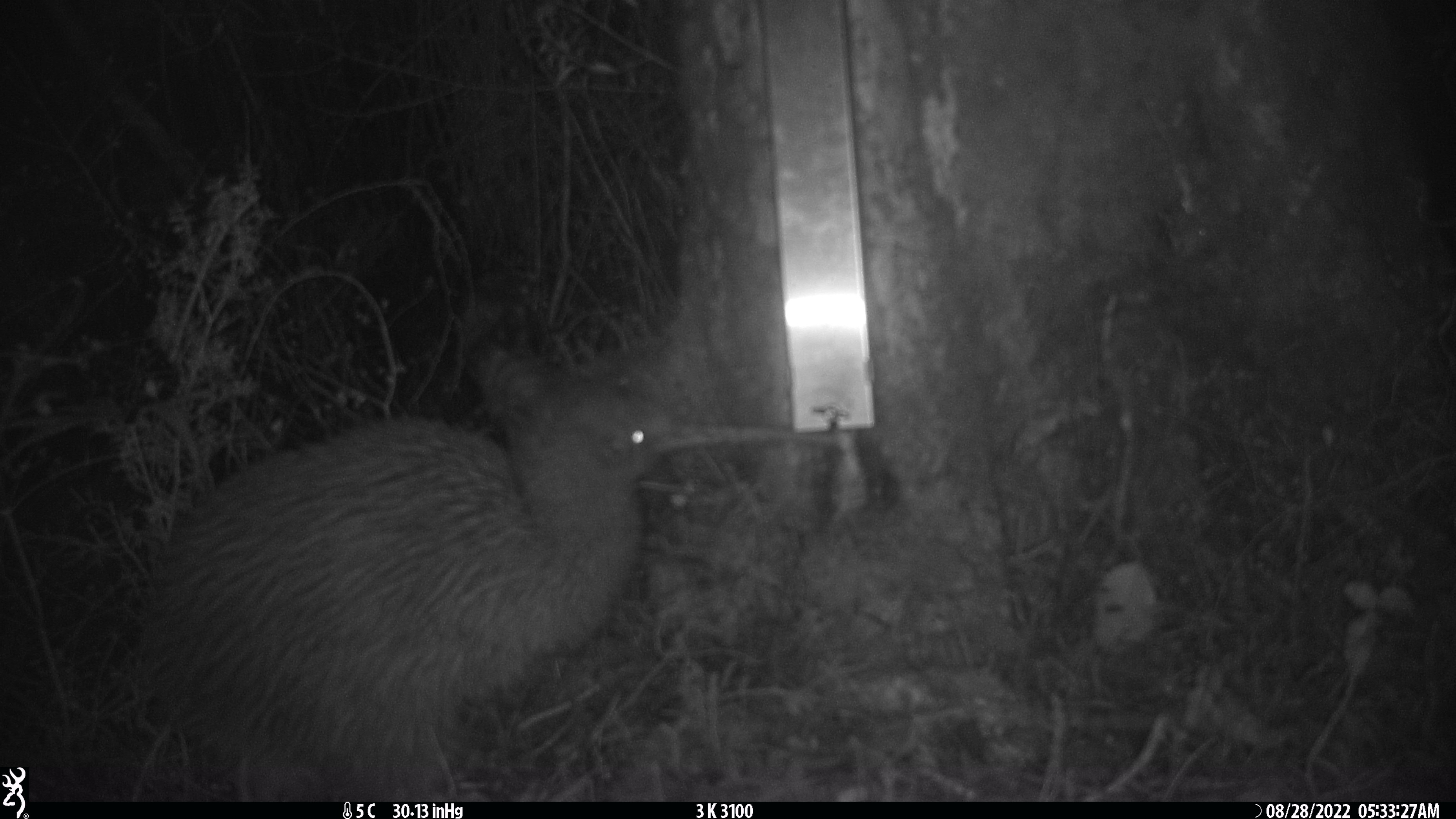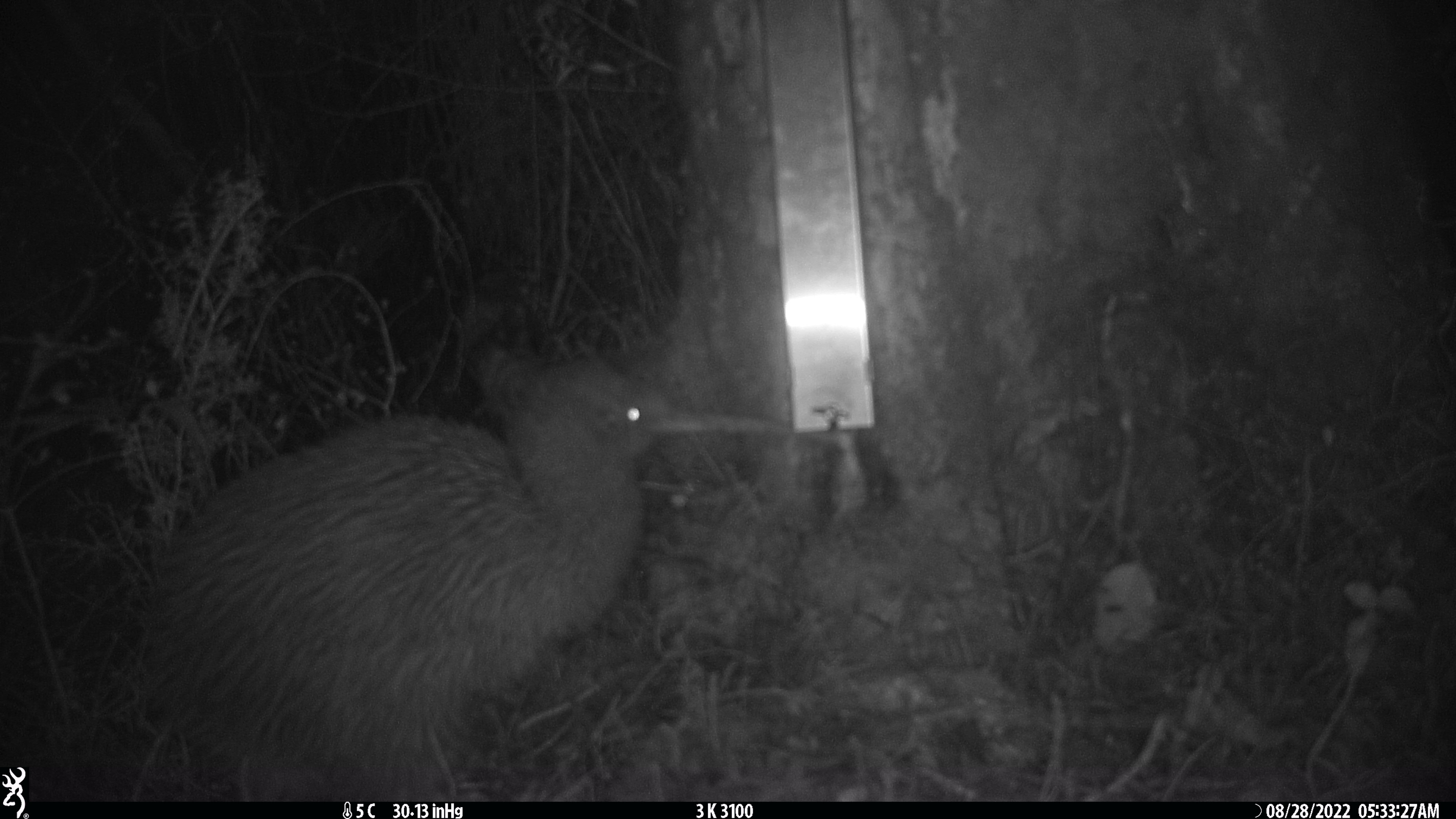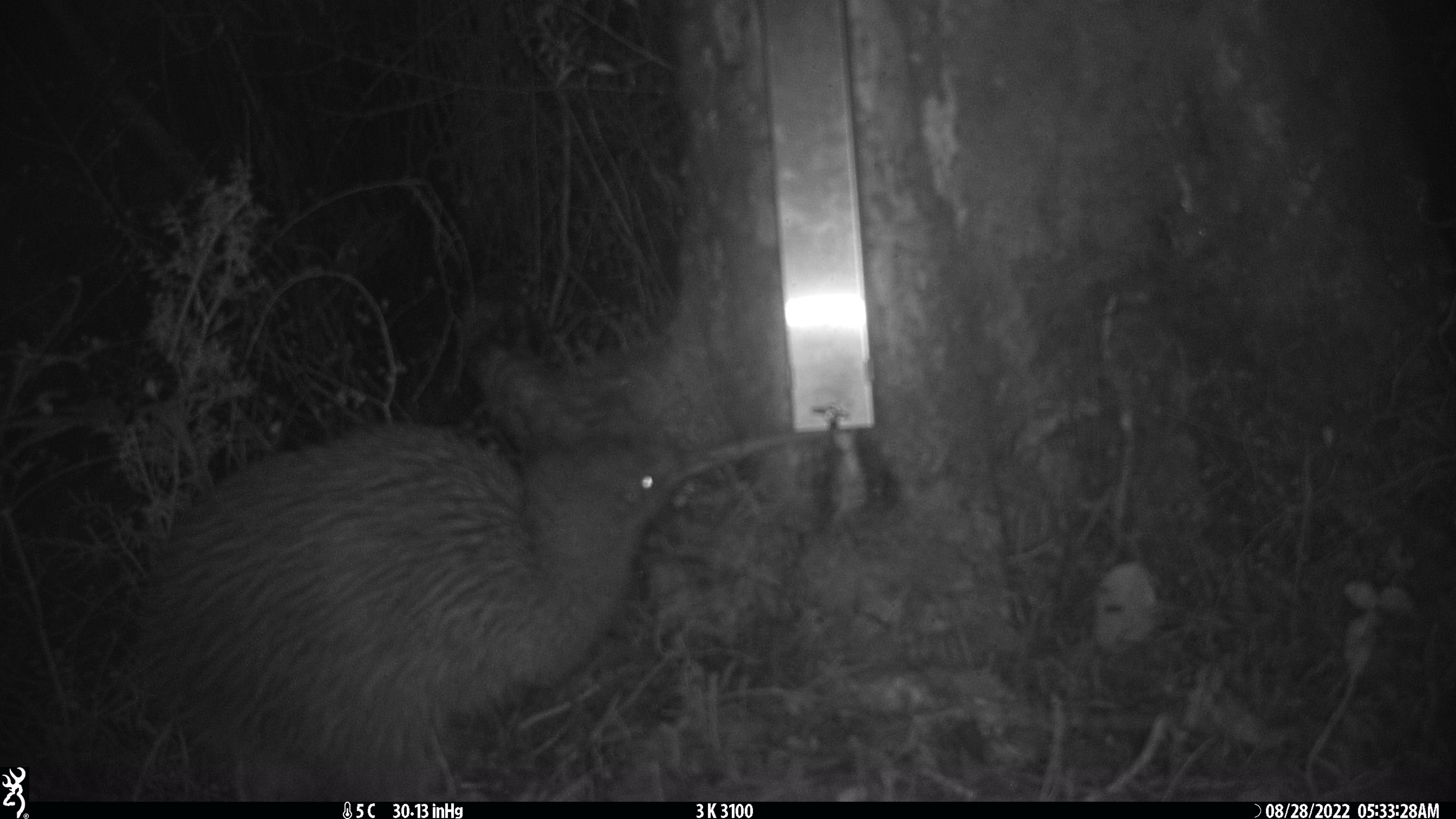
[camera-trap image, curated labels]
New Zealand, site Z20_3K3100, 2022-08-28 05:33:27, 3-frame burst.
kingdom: Animalia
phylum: Chordata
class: Aves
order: Apterygiformes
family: Apterygidae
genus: Apteryx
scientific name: Apteryx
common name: kiwi